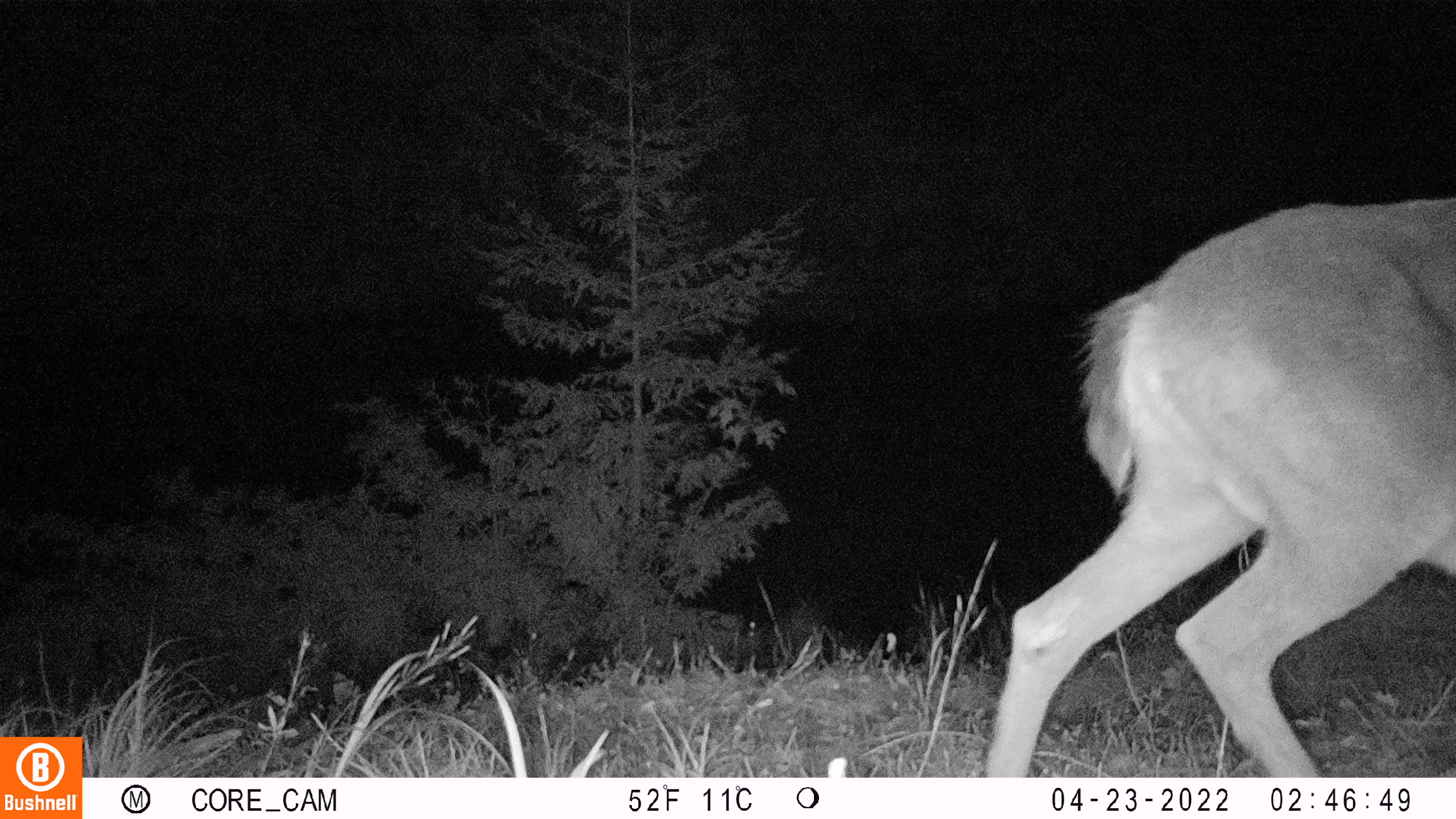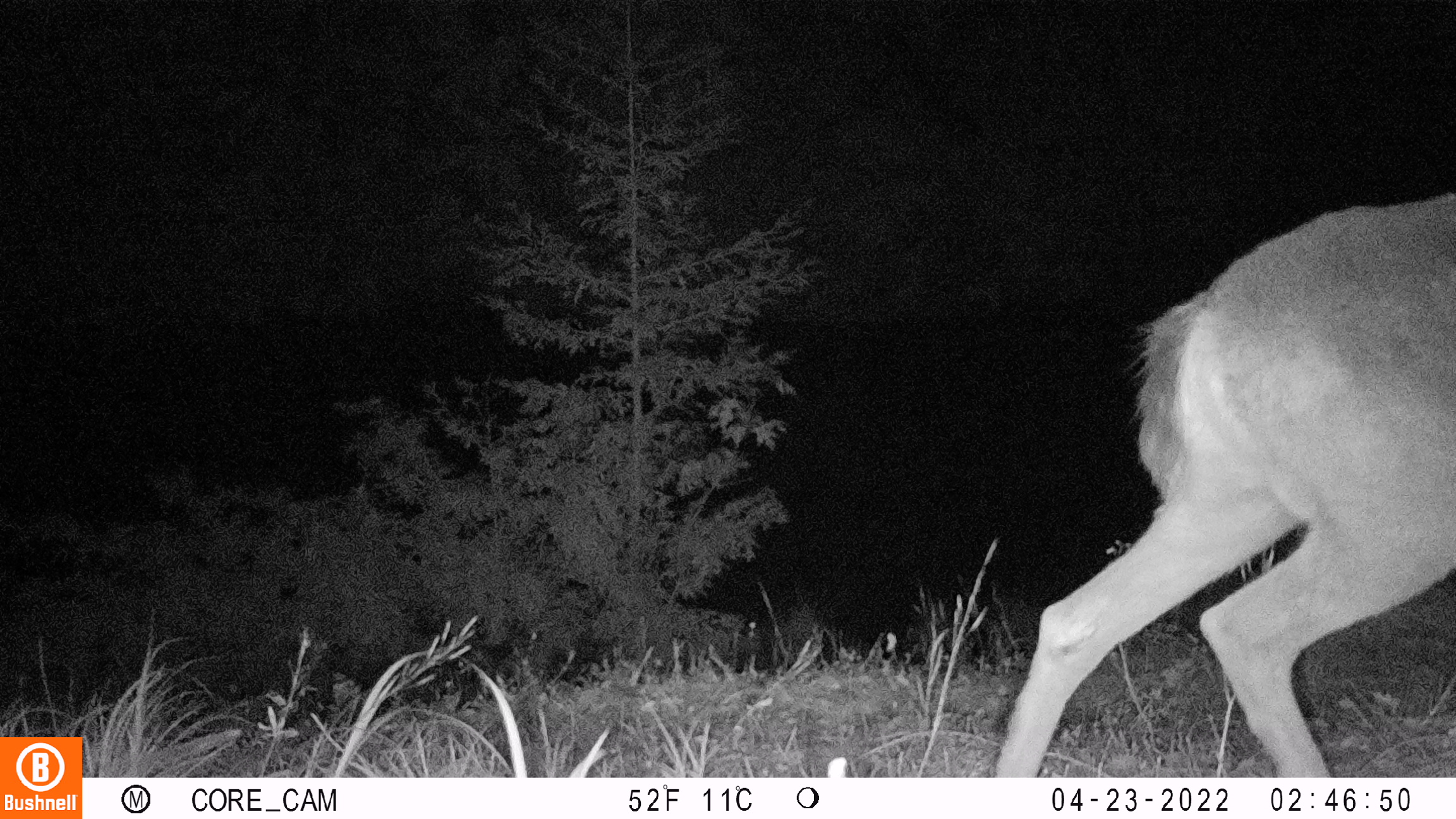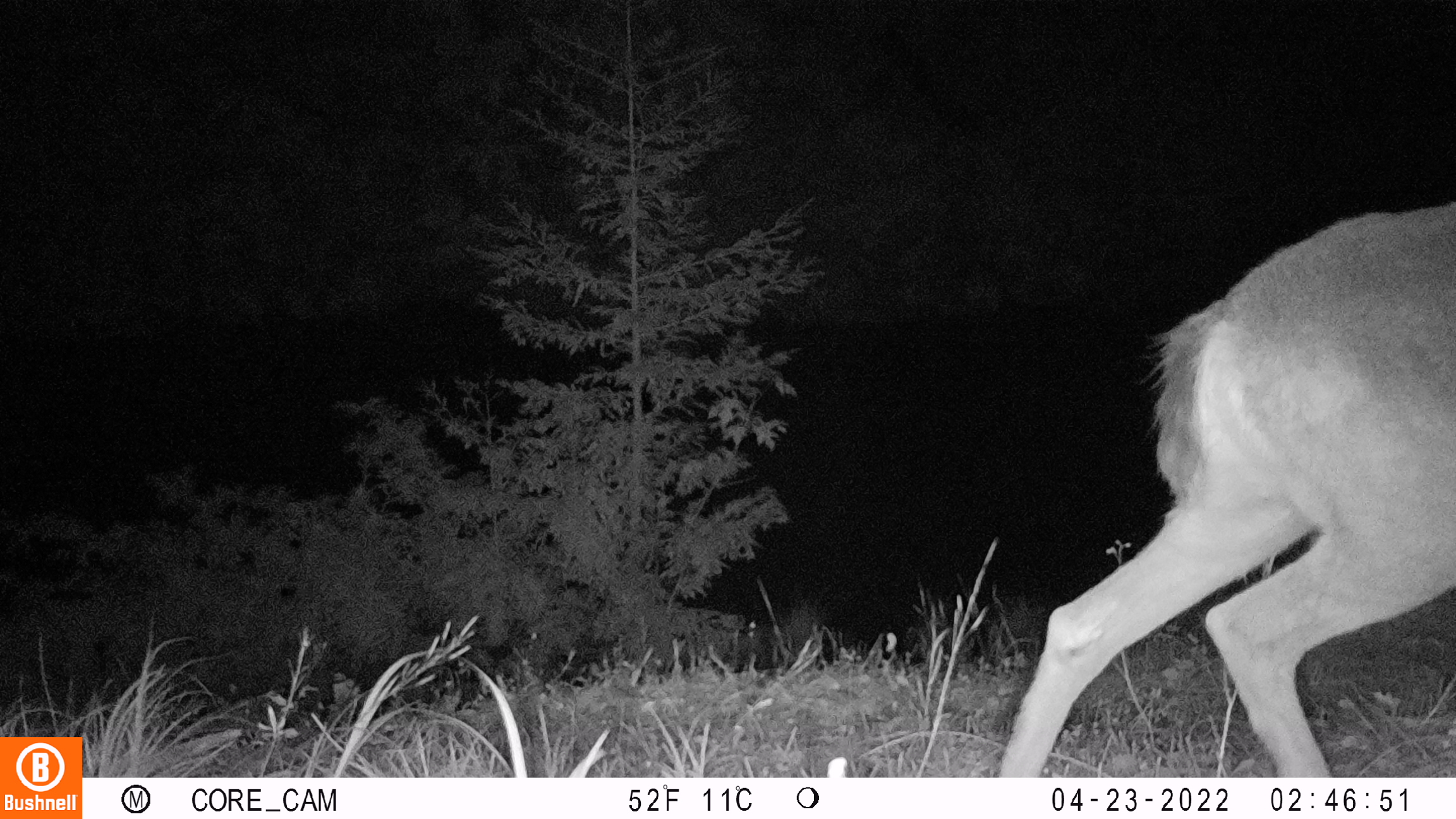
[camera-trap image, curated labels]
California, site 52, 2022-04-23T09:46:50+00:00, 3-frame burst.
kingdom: Animalia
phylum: Chordata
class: Mammalia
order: Artiodactyla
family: Cervidae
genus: Odocoileus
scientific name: Odocoileus hemionus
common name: mule deer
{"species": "mule deer (Odocoileus hemionus)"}